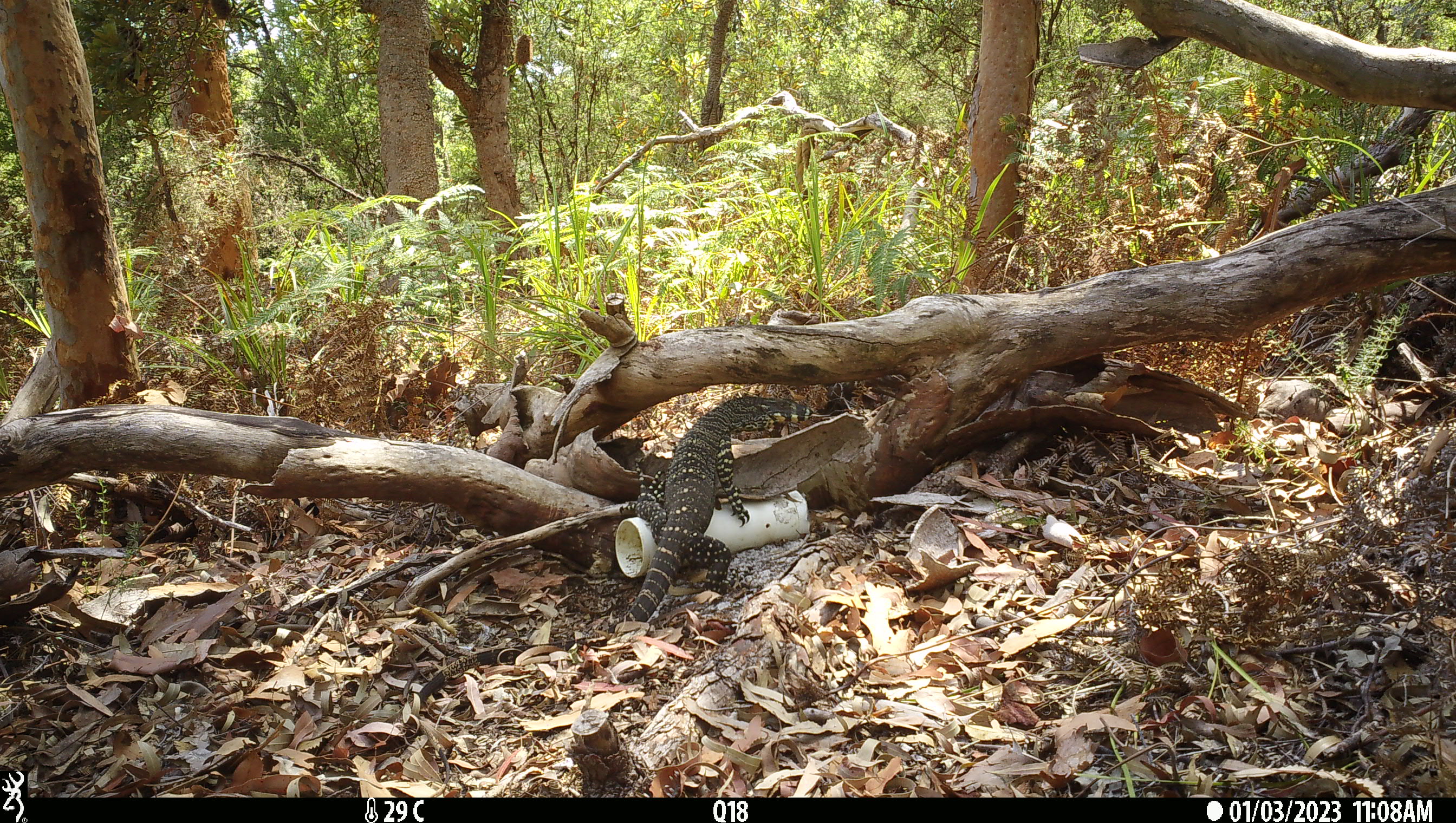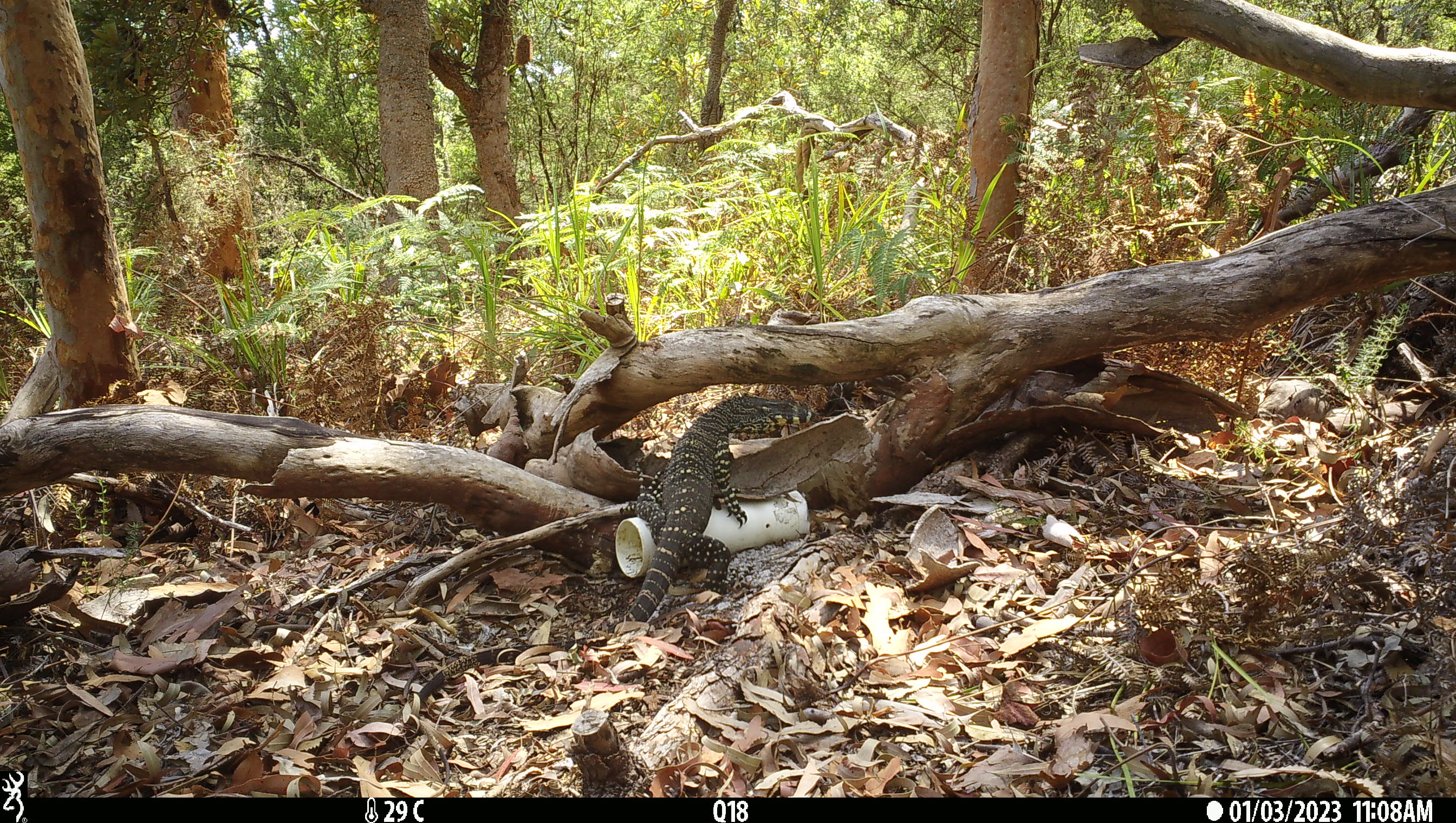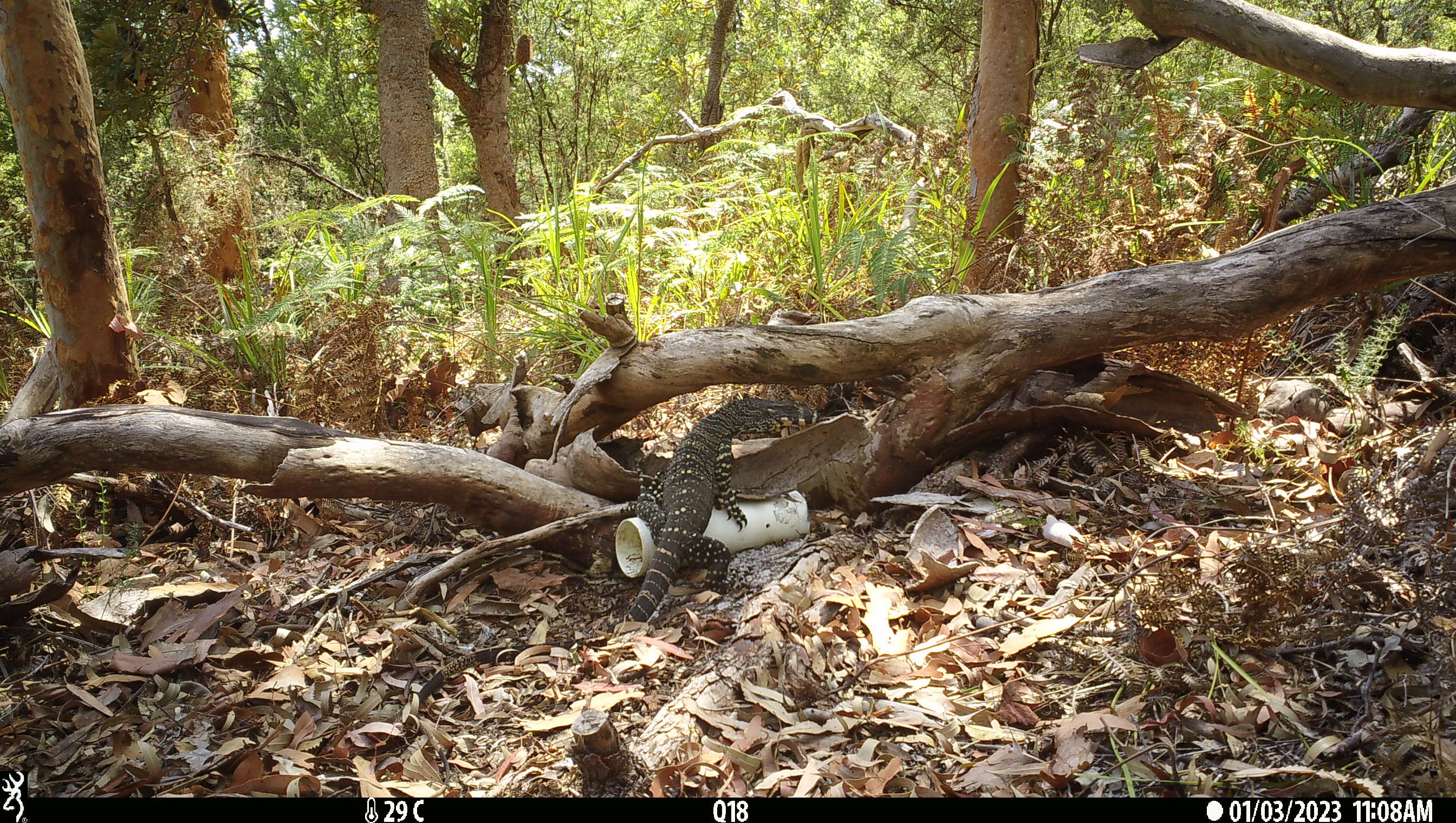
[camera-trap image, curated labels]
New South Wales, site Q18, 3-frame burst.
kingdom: Animalia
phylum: Chordata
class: Reptilia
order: Squamata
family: Varanidae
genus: Varanus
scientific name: Varanus varius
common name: lace monitor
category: goanna